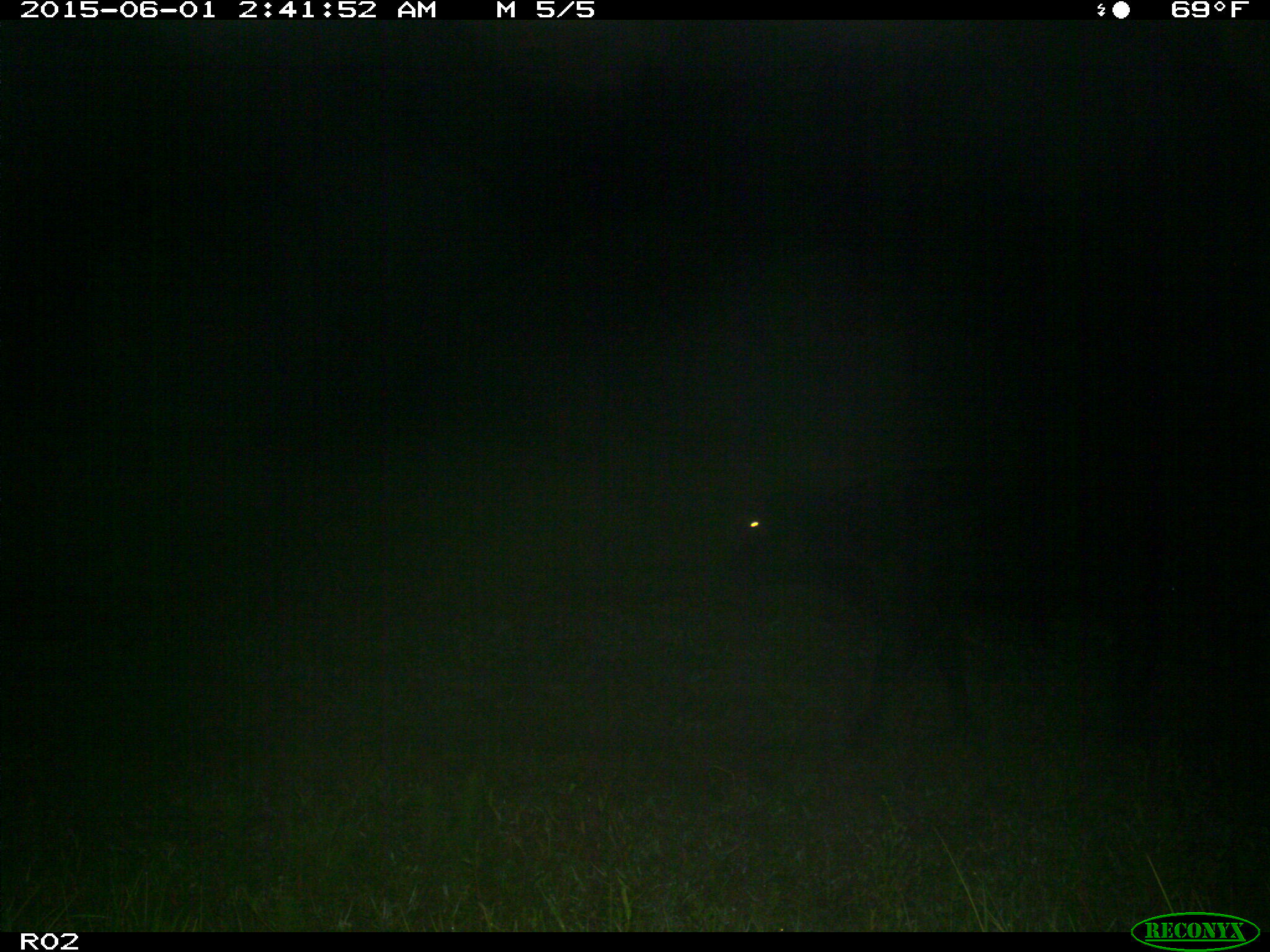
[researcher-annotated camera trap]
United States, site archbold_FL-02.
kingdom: Animalia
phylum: Chordata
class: Mammalia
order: Artiodactyla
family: Bovidae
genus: Bos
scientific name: Bos taurus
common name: domestic cow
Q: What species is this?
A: Bos taurus (domestic cow).